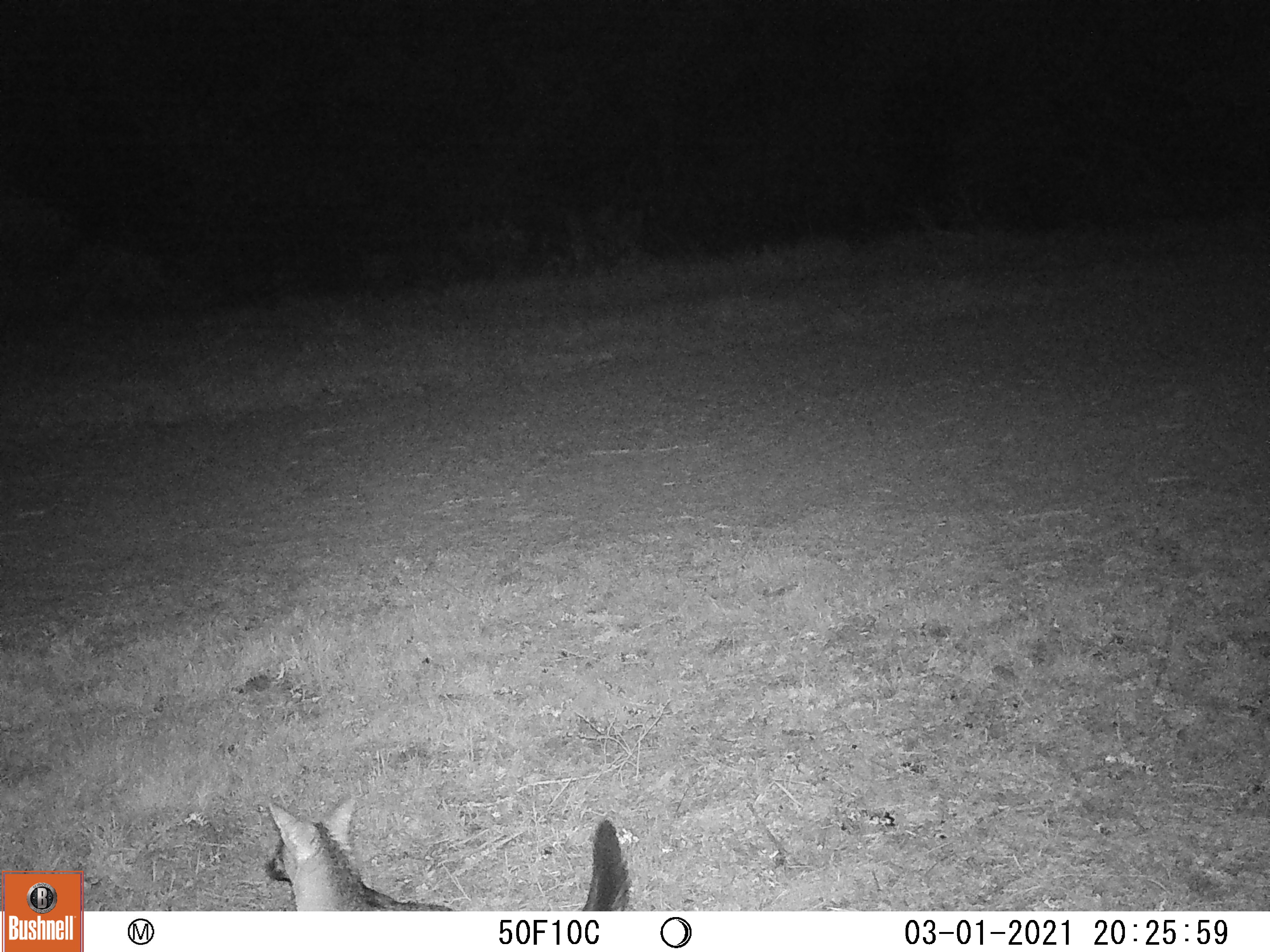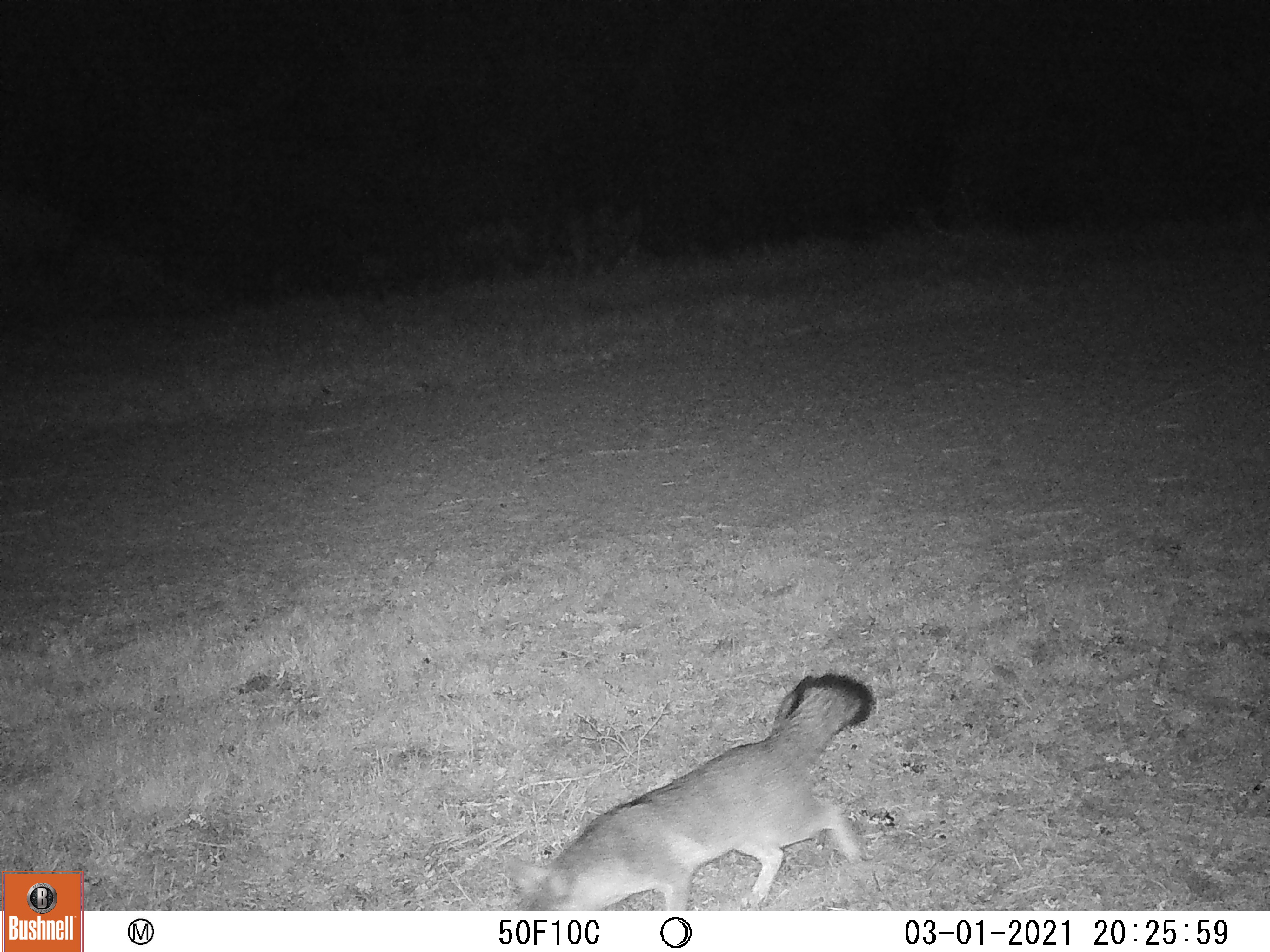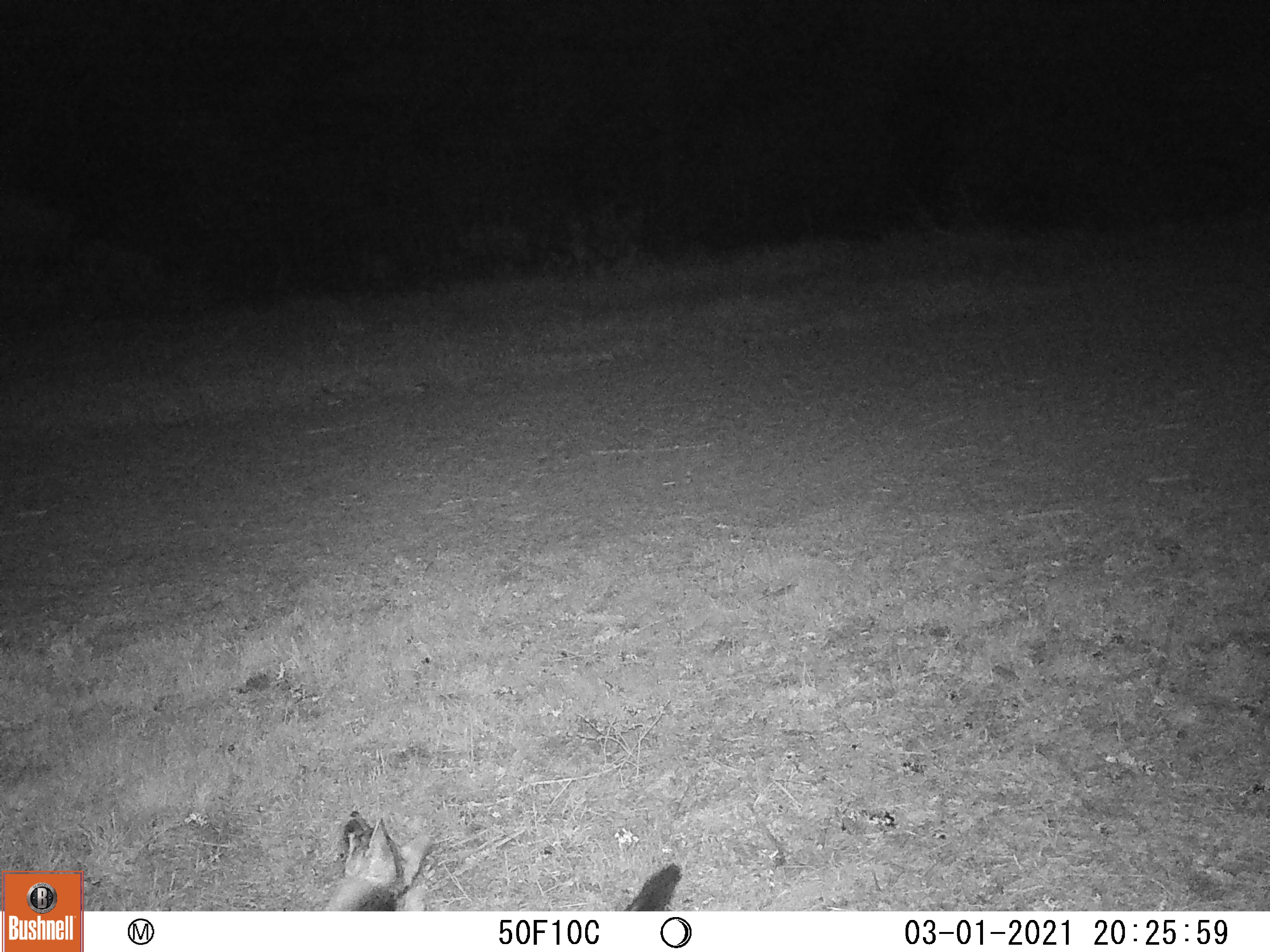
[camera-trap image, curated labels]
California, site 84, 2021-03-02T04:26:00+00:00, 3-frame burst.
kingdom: Animalia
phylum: Chordata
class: Mammalia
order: Carnivora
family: Canidae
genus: Urocyon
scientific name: Urocyon cinereoargenteus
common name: gray fox